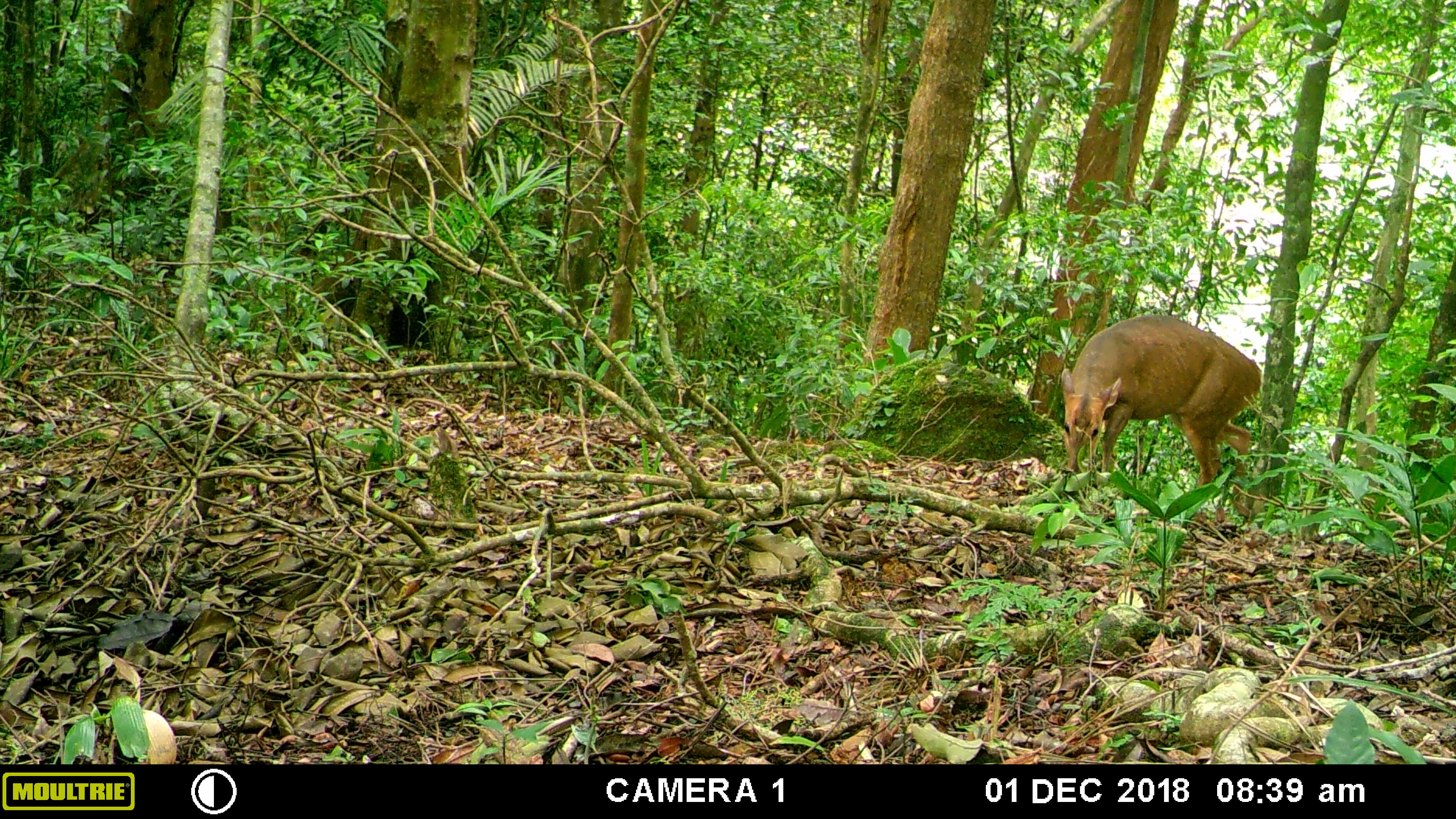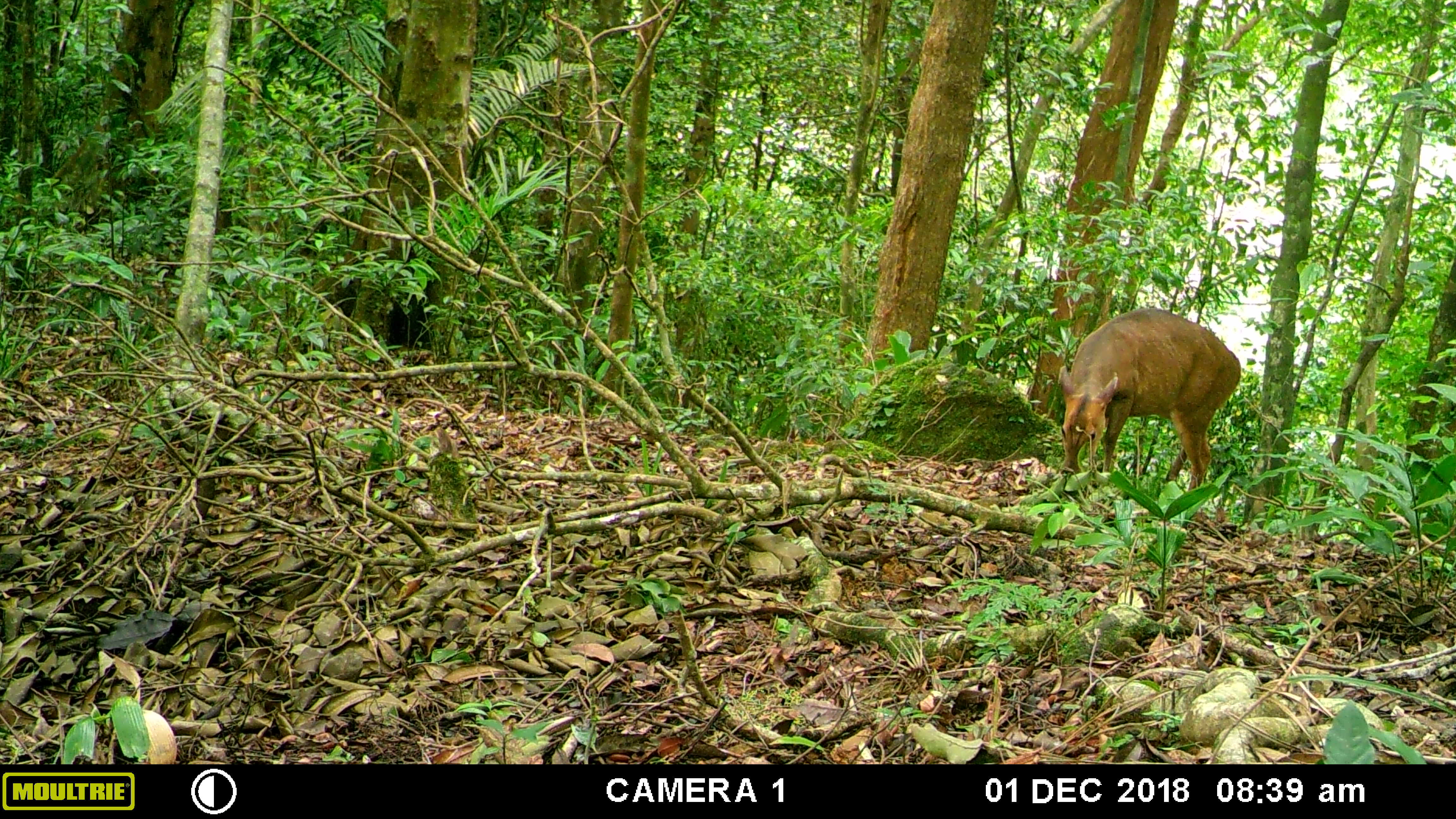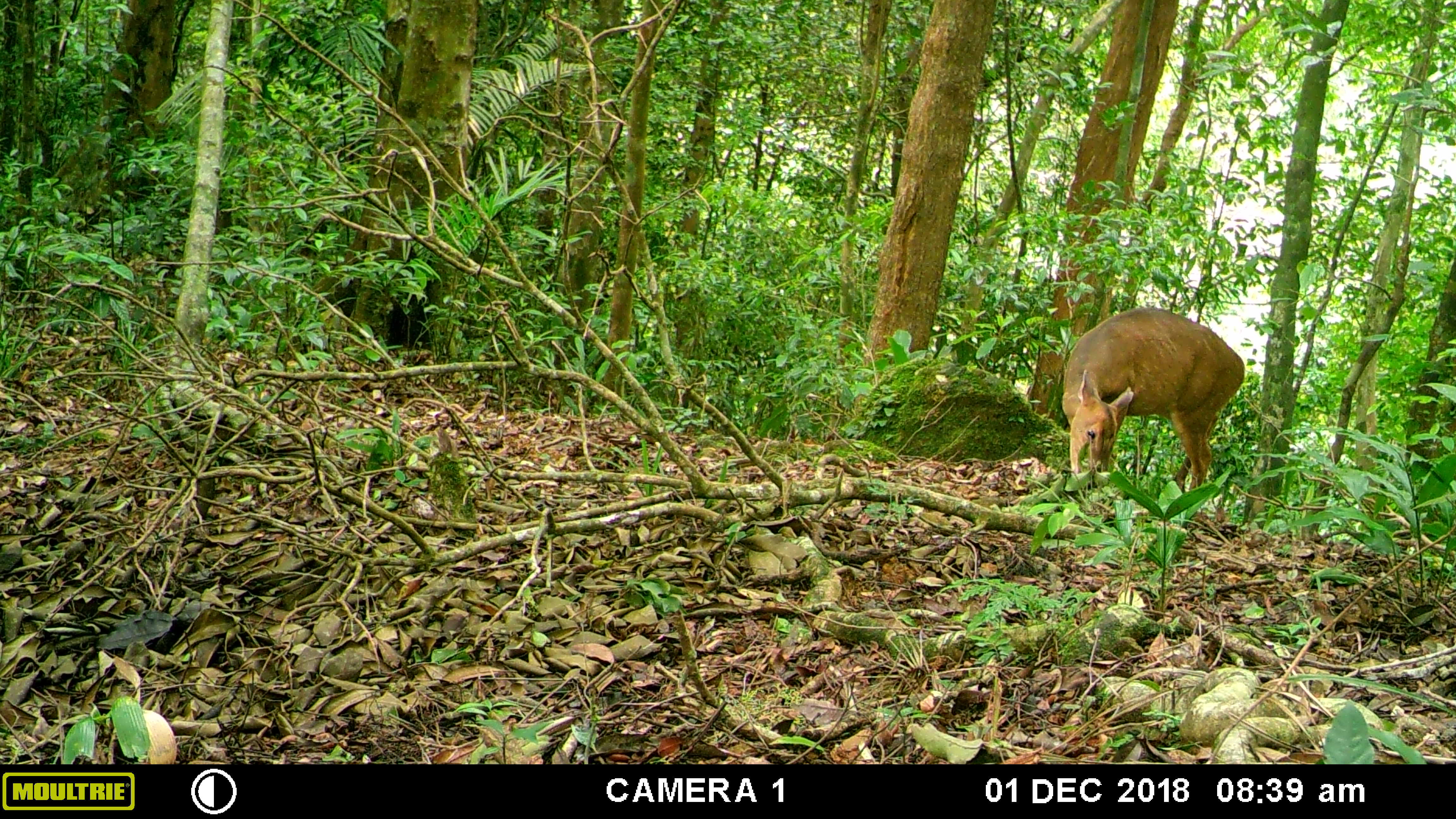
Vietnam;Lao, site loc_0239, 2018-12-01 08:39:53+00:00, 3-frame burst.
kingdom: Animalia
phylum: Chordata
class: Mammalia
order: Artiodactyla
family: Cervidae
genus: Muntiacus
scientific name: Muntiacus vuquangensis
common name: large-antlered muntjac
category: large antlered muntjac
Large antlered muntjac (large-antlered muntjac) (Muntiacus vuquangensis). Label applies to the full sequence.